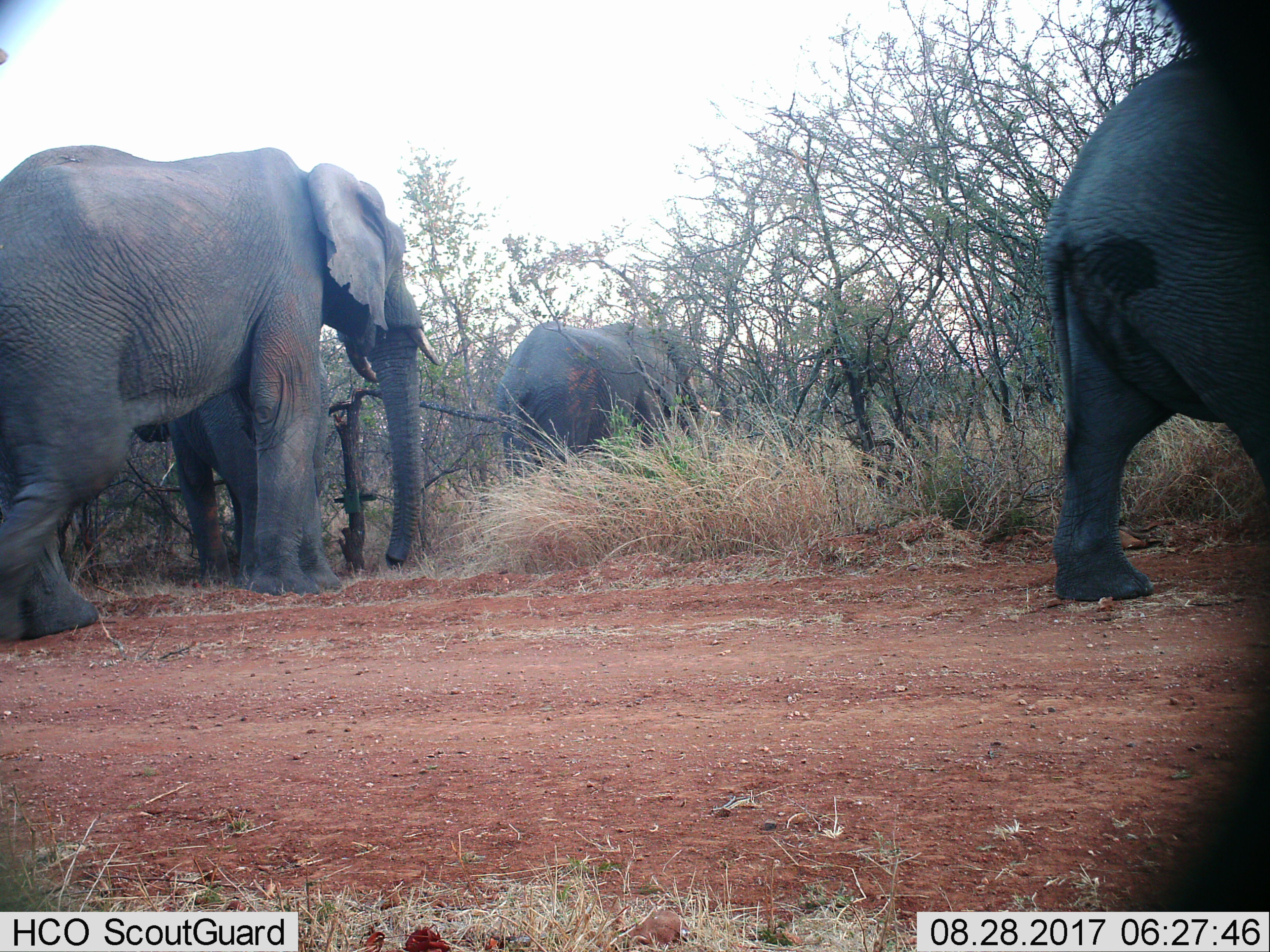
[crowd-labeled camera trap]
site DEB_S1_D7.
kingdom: Animalia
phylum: Chordata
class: Mammalia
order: Proboscidea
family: Elephantidae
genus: Loxodonta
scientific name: Loxodonta africana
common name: african bush elephant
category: elephant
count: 4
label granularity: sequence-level